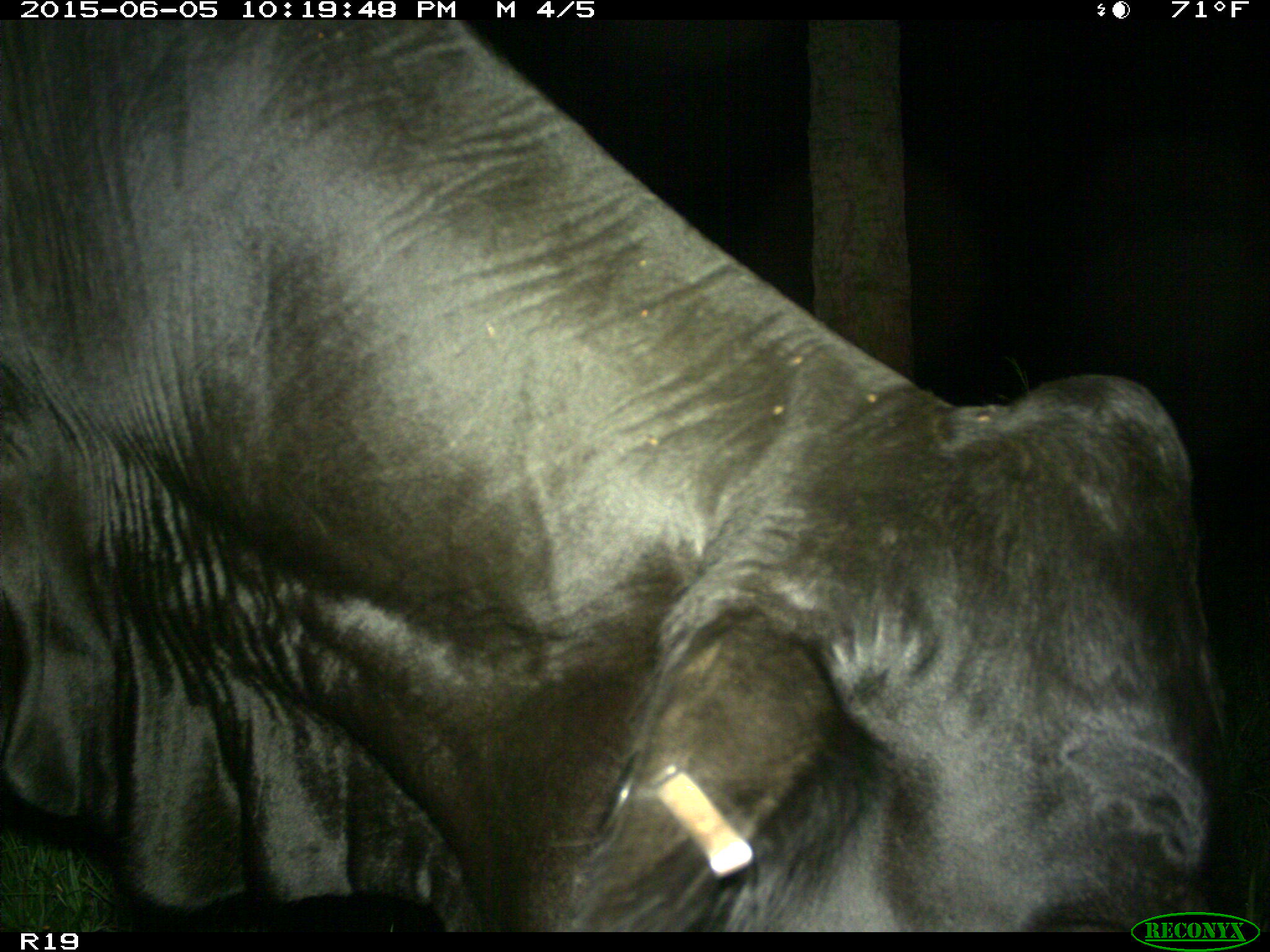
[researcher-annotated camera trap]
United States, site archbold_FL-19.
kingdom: Animalia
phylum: Chordata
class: Mammalia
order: Artiodactyla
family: Bovidae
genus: Bos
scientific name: Bos taurus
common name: domestic cow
Bos taurus (domestic cow).